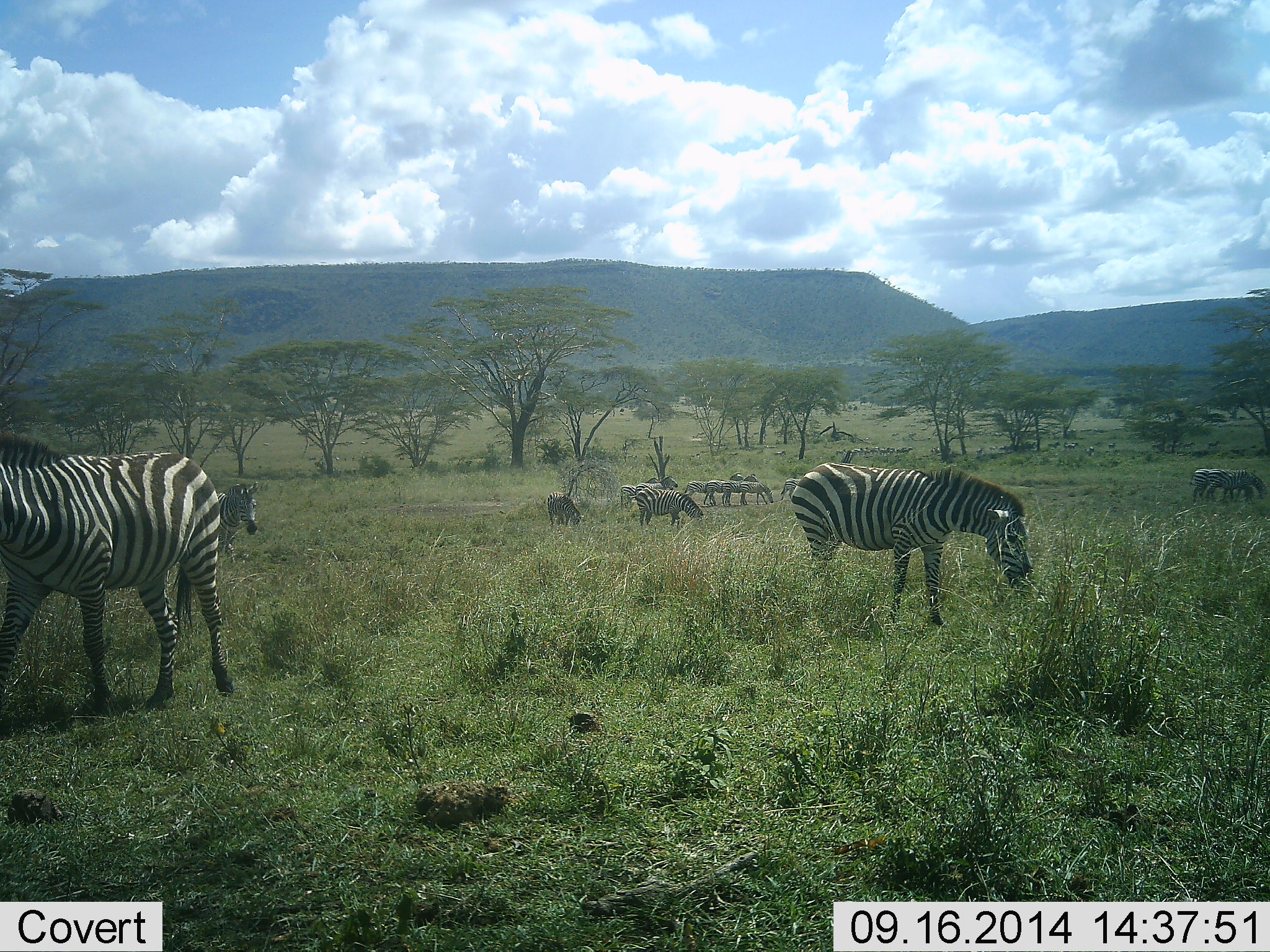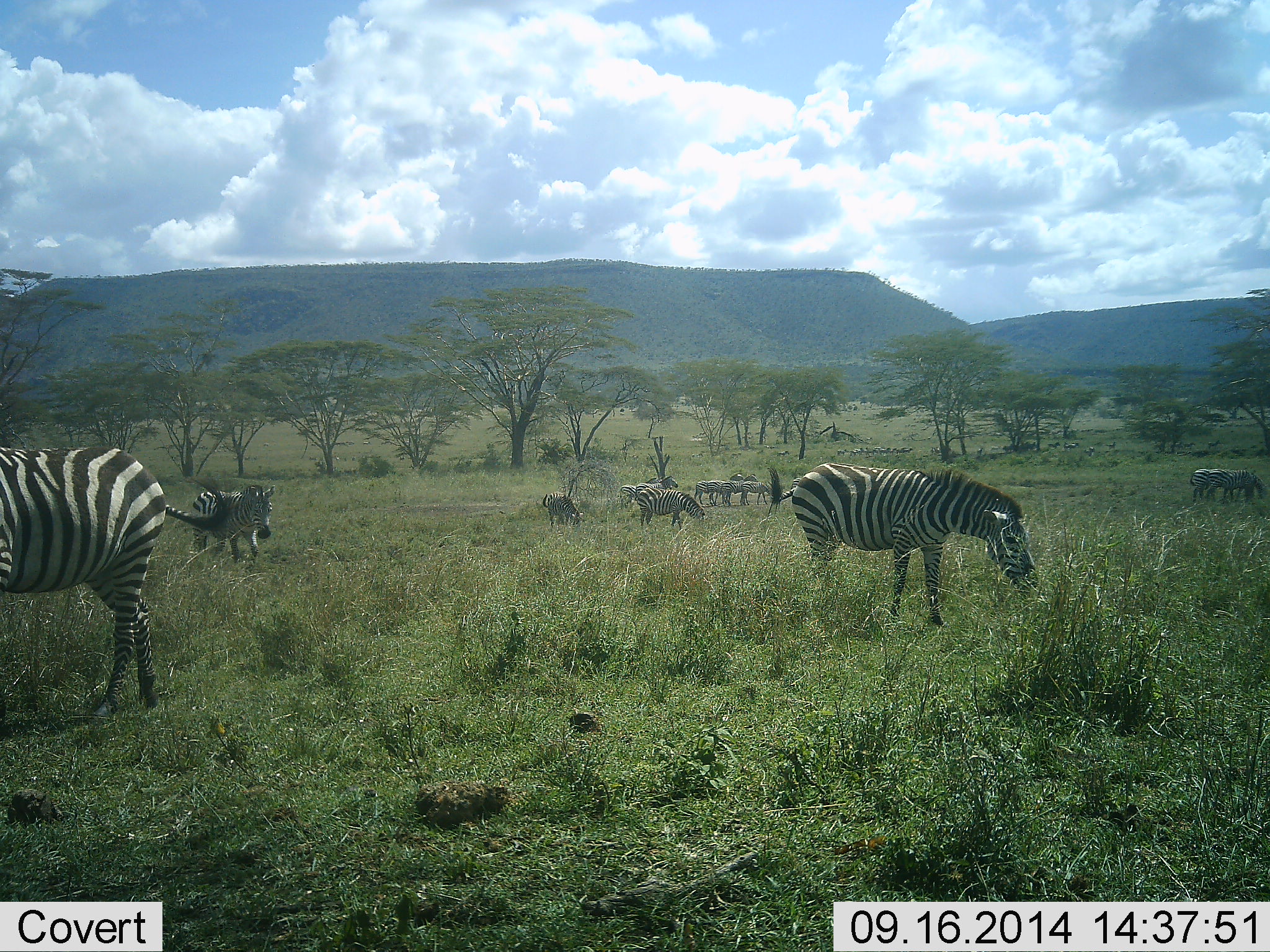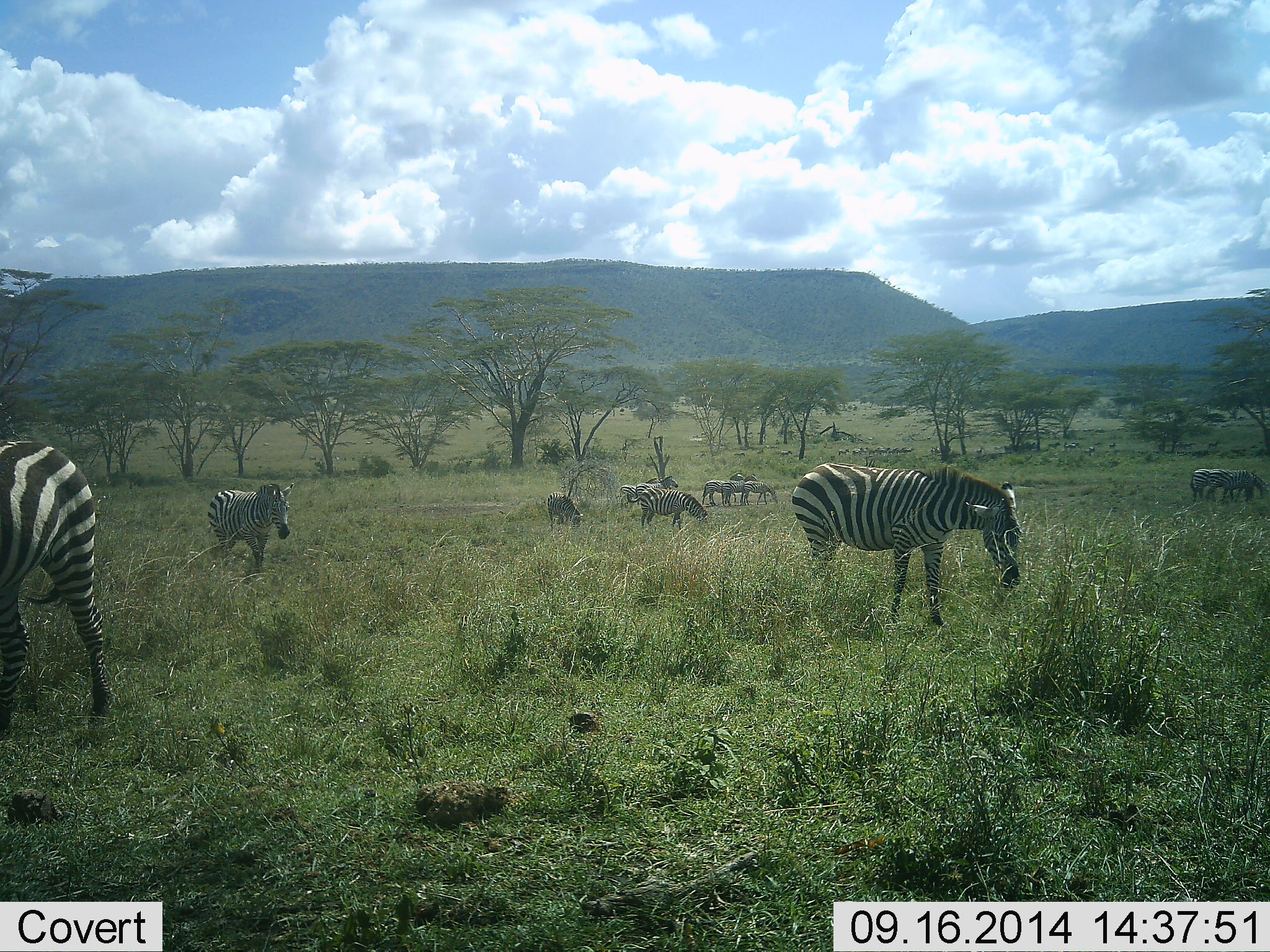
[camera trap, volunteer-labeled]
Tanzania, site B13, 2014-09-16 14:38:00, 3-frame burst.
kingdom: Animalia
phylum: Chordata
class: Mammalia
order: Perissodactyla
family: Equidae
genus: Equus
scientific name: Equus quagga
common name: plains zebra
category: zebra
Zebra (plains zebra) (Equus quagga), count 11-50. Behavior (volunteer vote fractions): standing 50%, resting 0%, moving 50%, interacting 0%. Young present (vote fraction): 0%. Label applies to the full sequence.